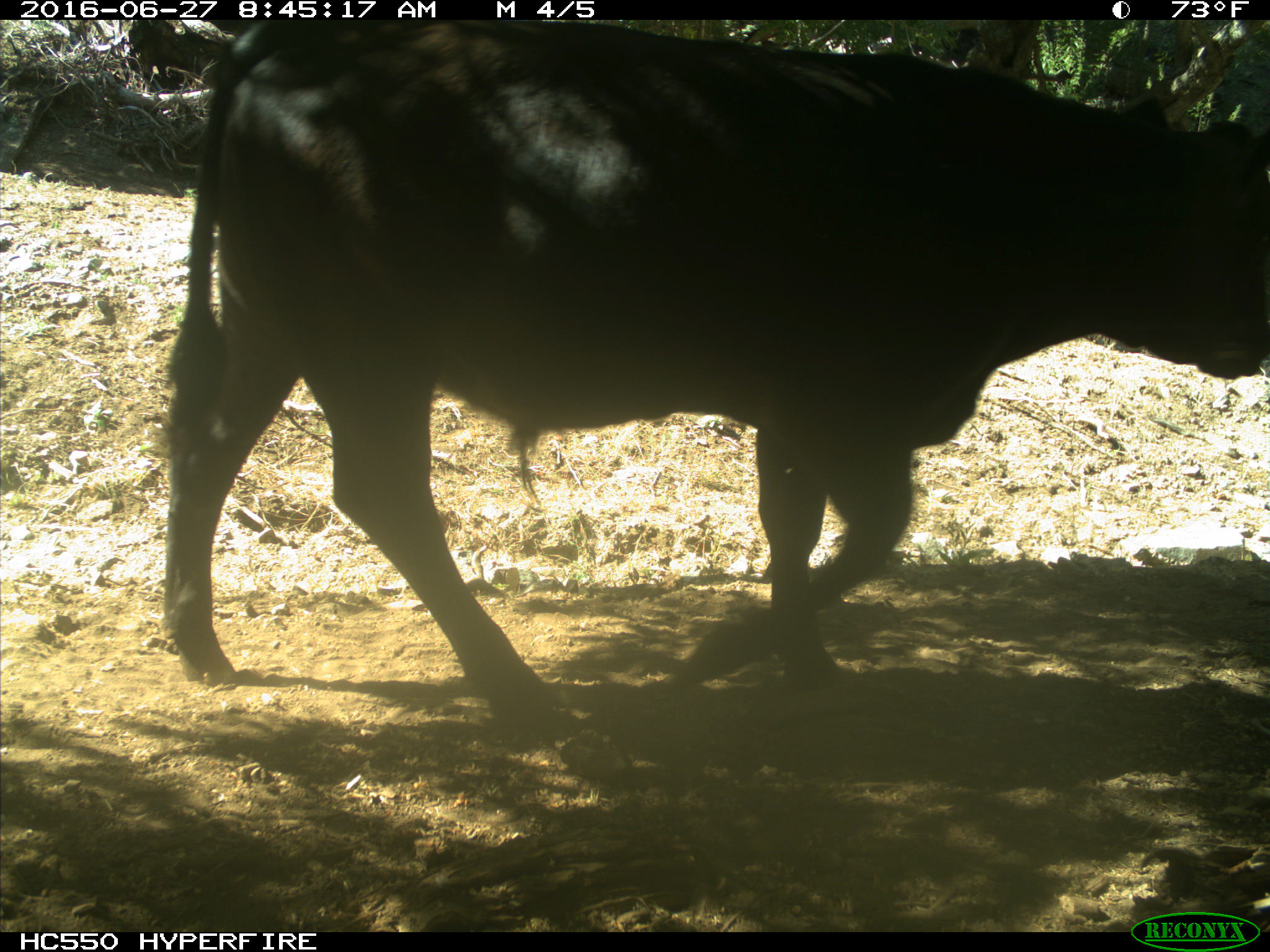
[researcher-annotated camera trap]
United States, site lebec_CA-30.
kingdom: Animalia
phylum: Chordata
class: Mammalia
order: Artiodactyla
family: Bovidae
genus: Bos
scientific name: Bos taurus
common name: domestic cow